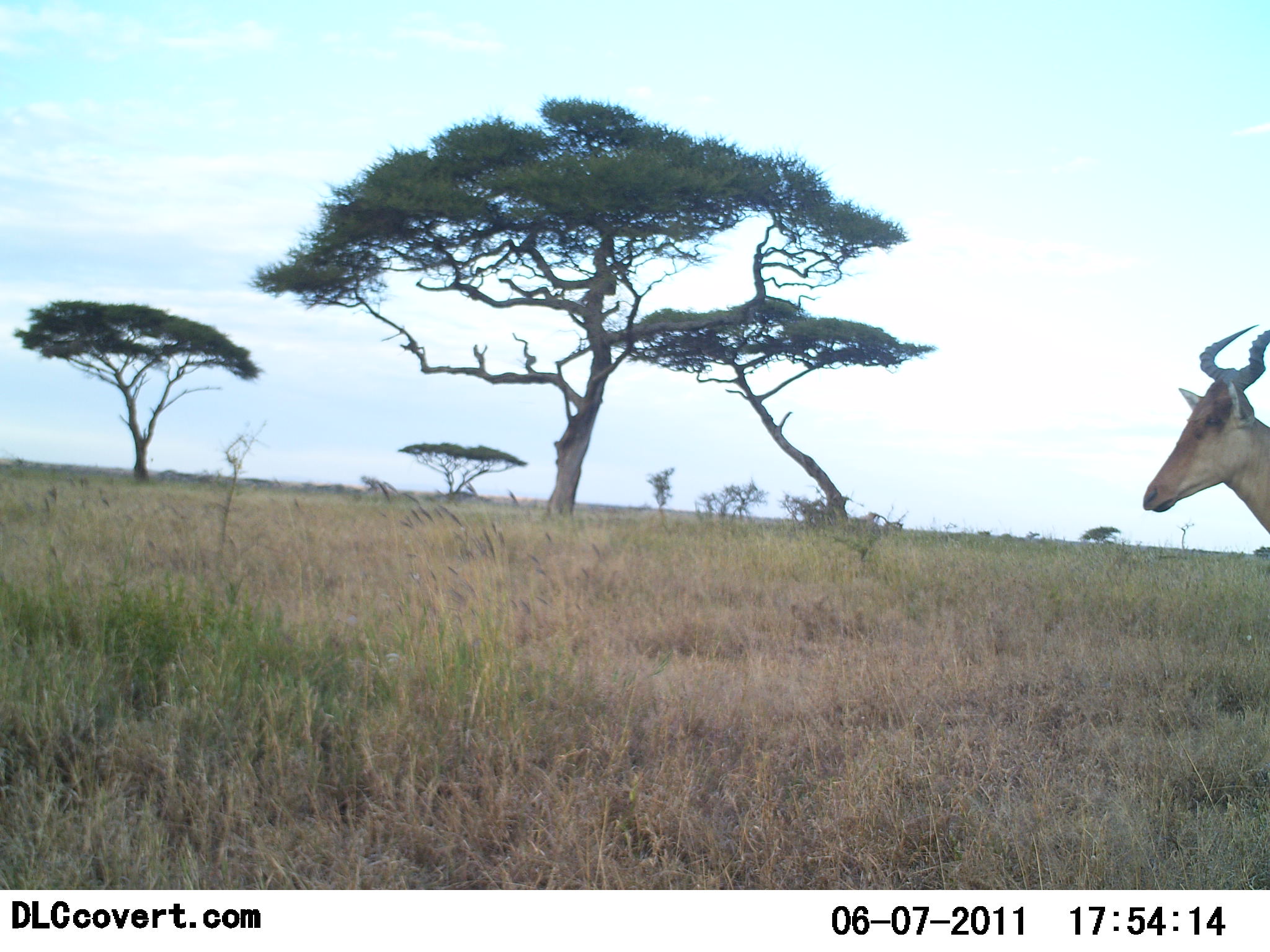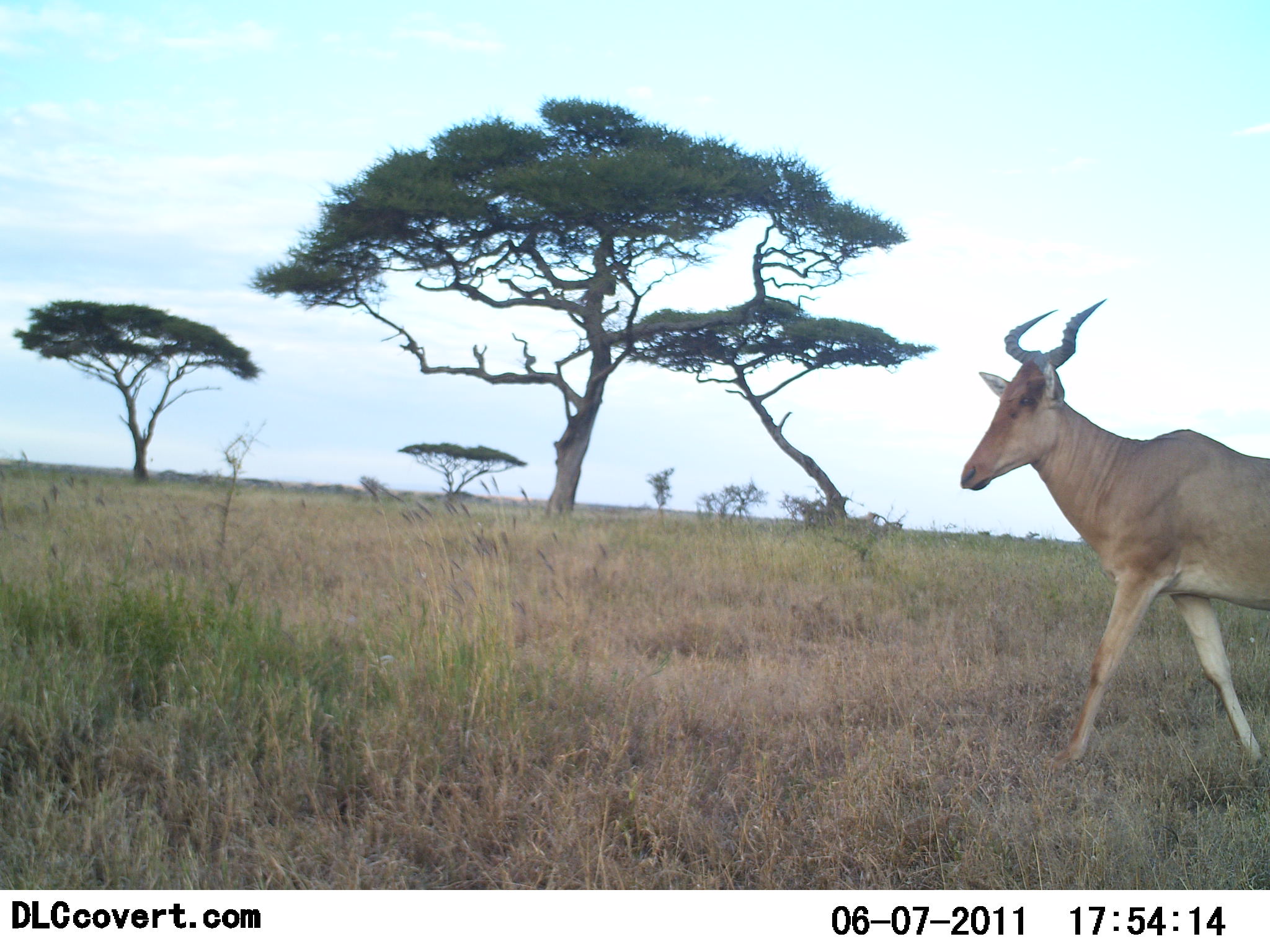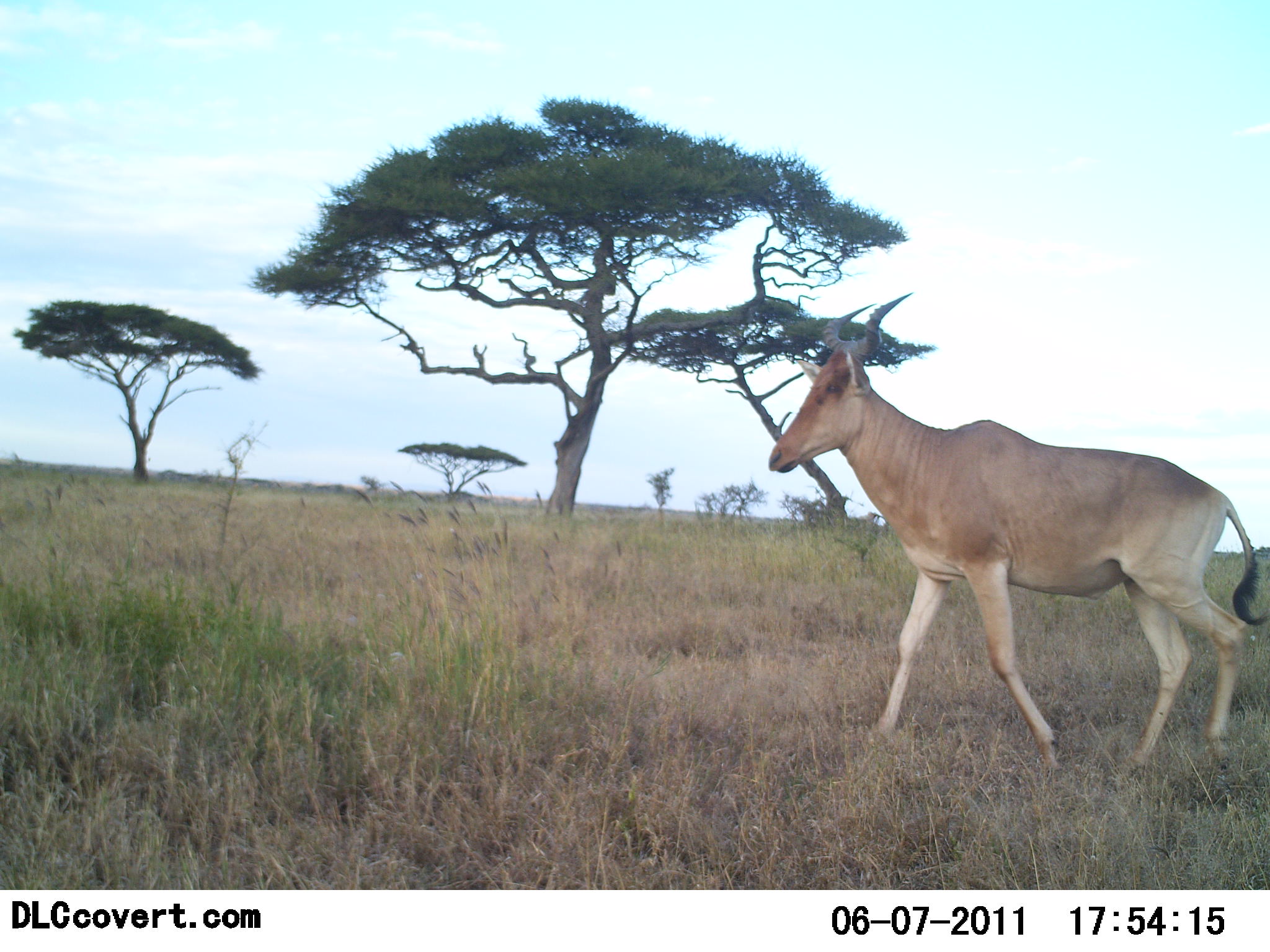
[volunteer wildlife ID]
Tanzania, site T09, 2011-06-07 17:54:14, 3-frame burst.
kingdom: Animalia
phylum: Chordata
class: Mammalia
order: Artiodactyla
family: Bovidae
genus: Alcelaphus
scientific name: Alcelaphus buselaphus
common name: hartebeest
Hartebeest (Alcelaphus buselaphus), count 1. Behavior (volunteer vote fractions): standing 15%, resting 0%, moving 85%, interacting 0%. Young present (vote fraction): 0%. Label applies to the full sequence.